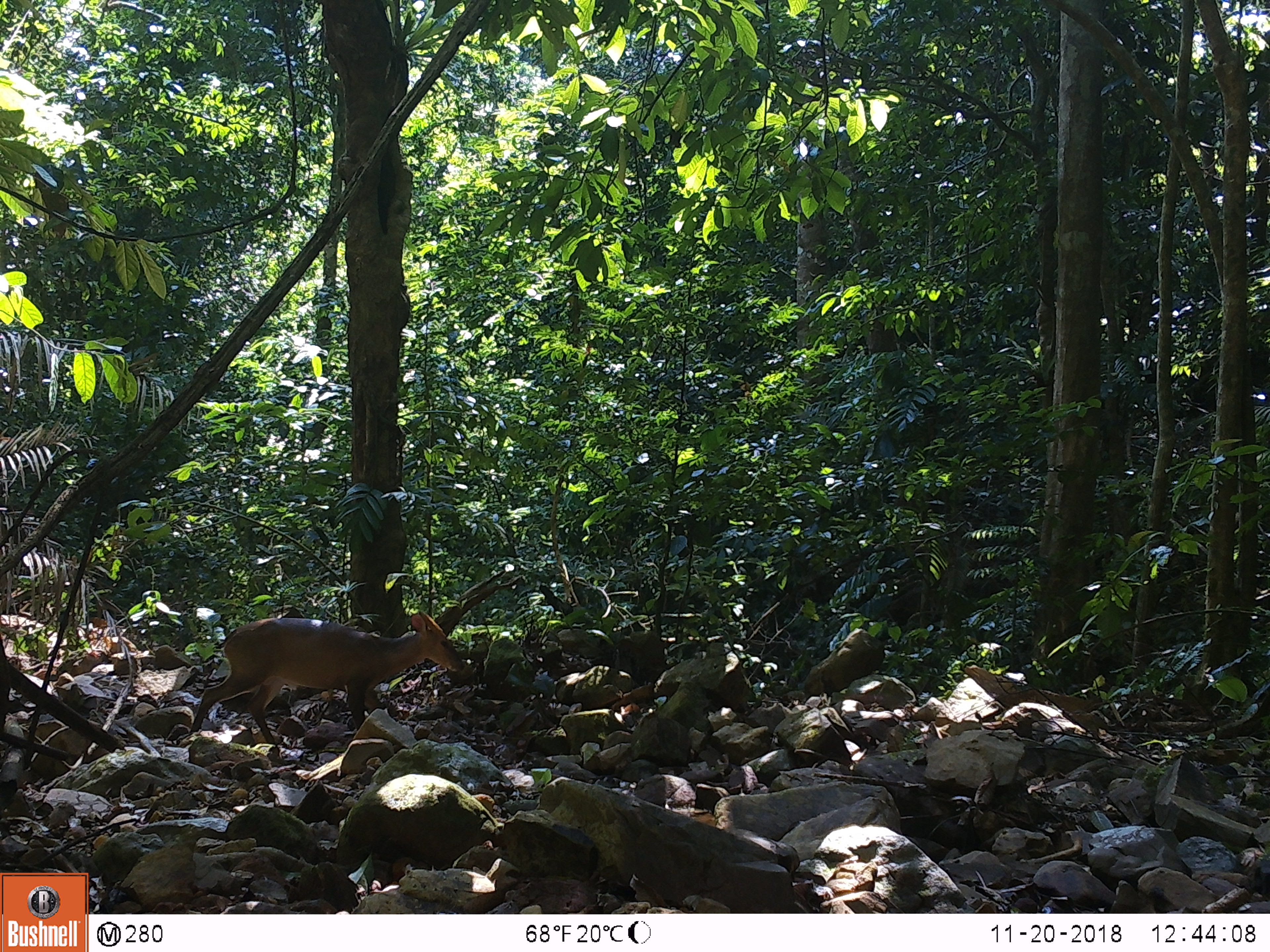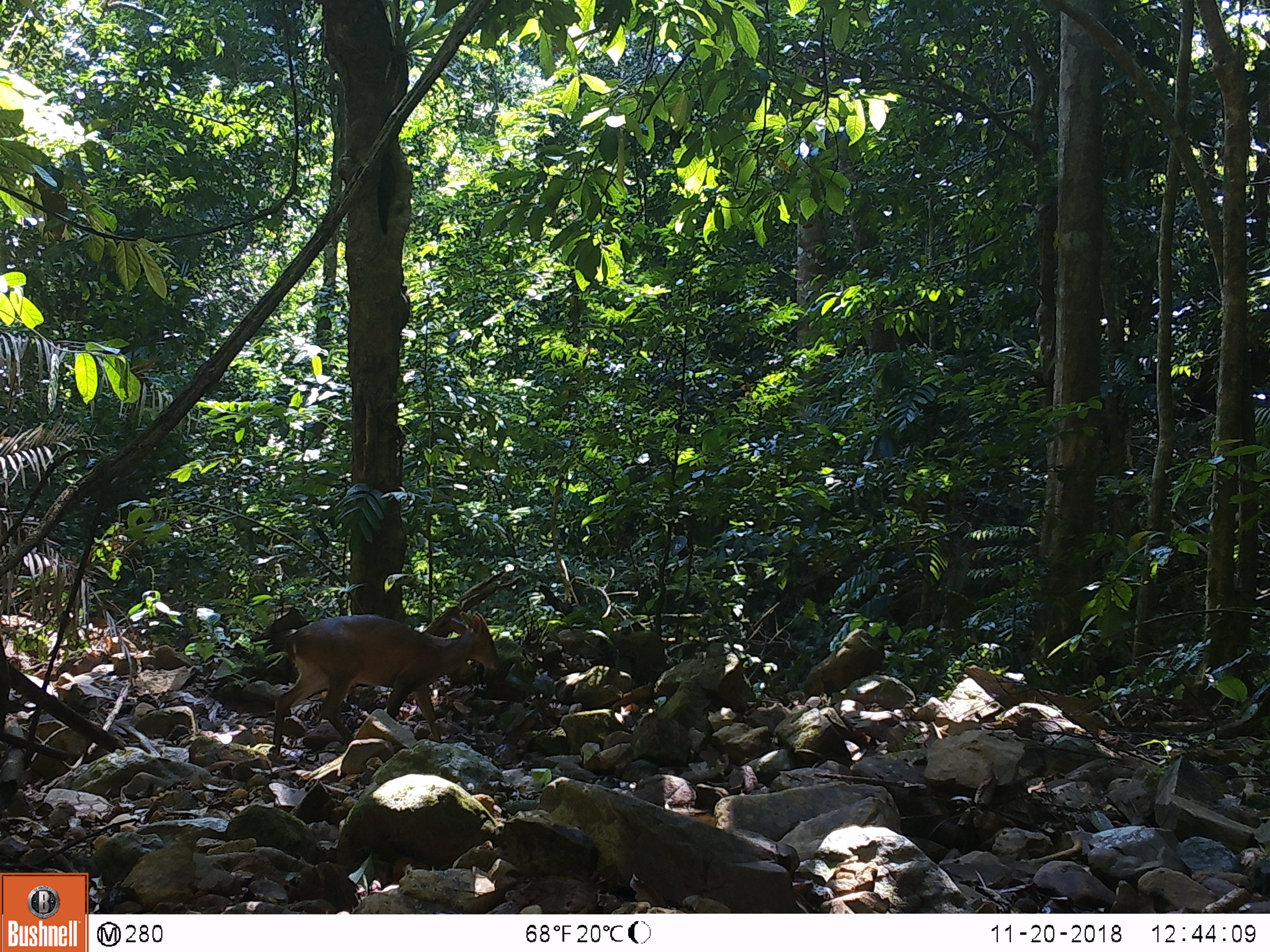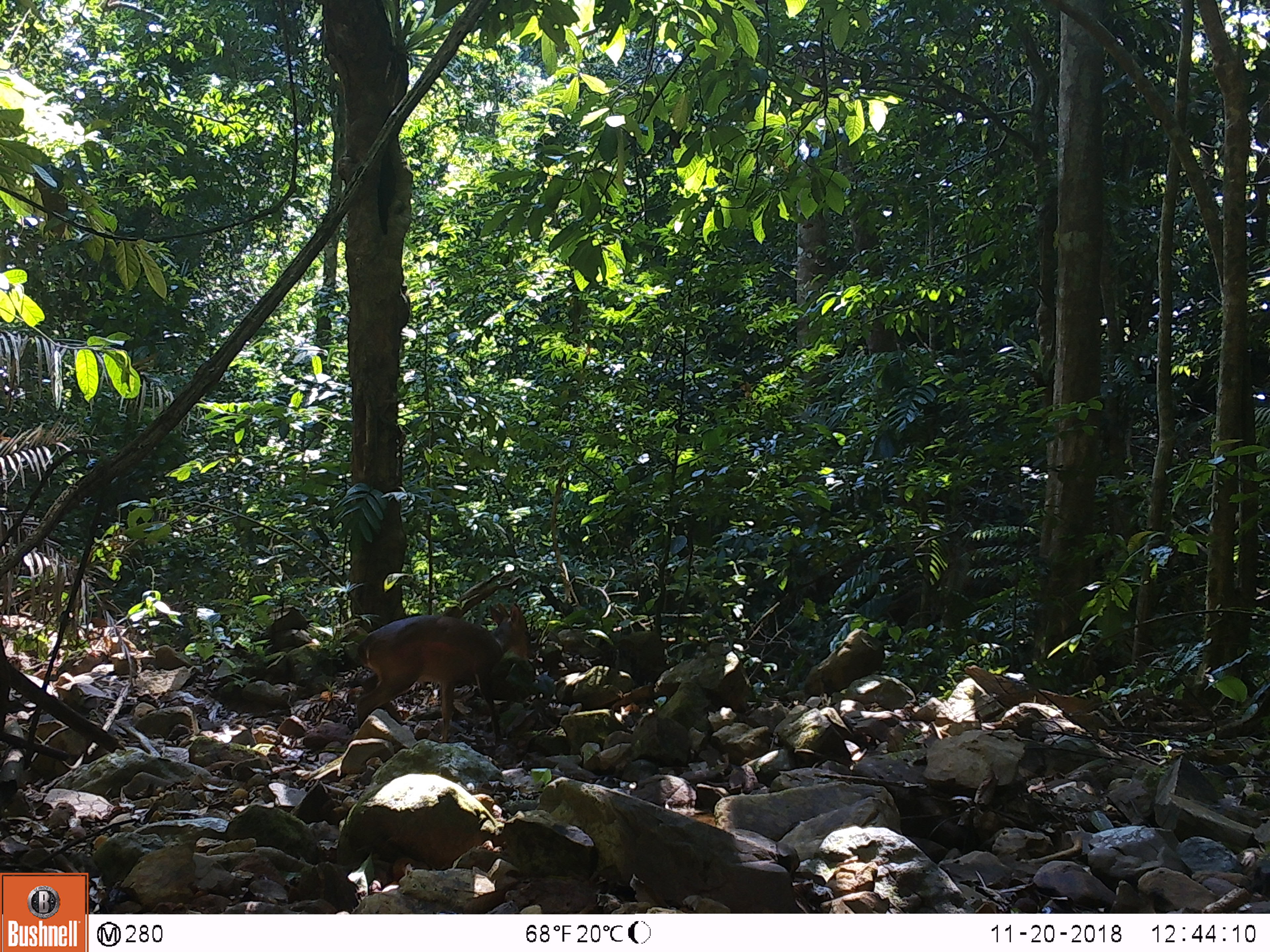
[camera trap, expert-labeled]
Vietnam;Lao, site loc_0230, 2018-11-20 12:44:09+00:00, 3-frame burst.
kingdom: Animalia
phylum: Chordata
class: Mammalia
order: Artiodactyla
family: Cervidae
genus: Muntiacus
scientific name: Muntiacus vuquangensis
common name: large-antlered muntjac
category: large antlered muntjac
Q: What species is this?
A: Large antlered muntjac (large-antlered muntjac) (Muntiacus vuquangensis).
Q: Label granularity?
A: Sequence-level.